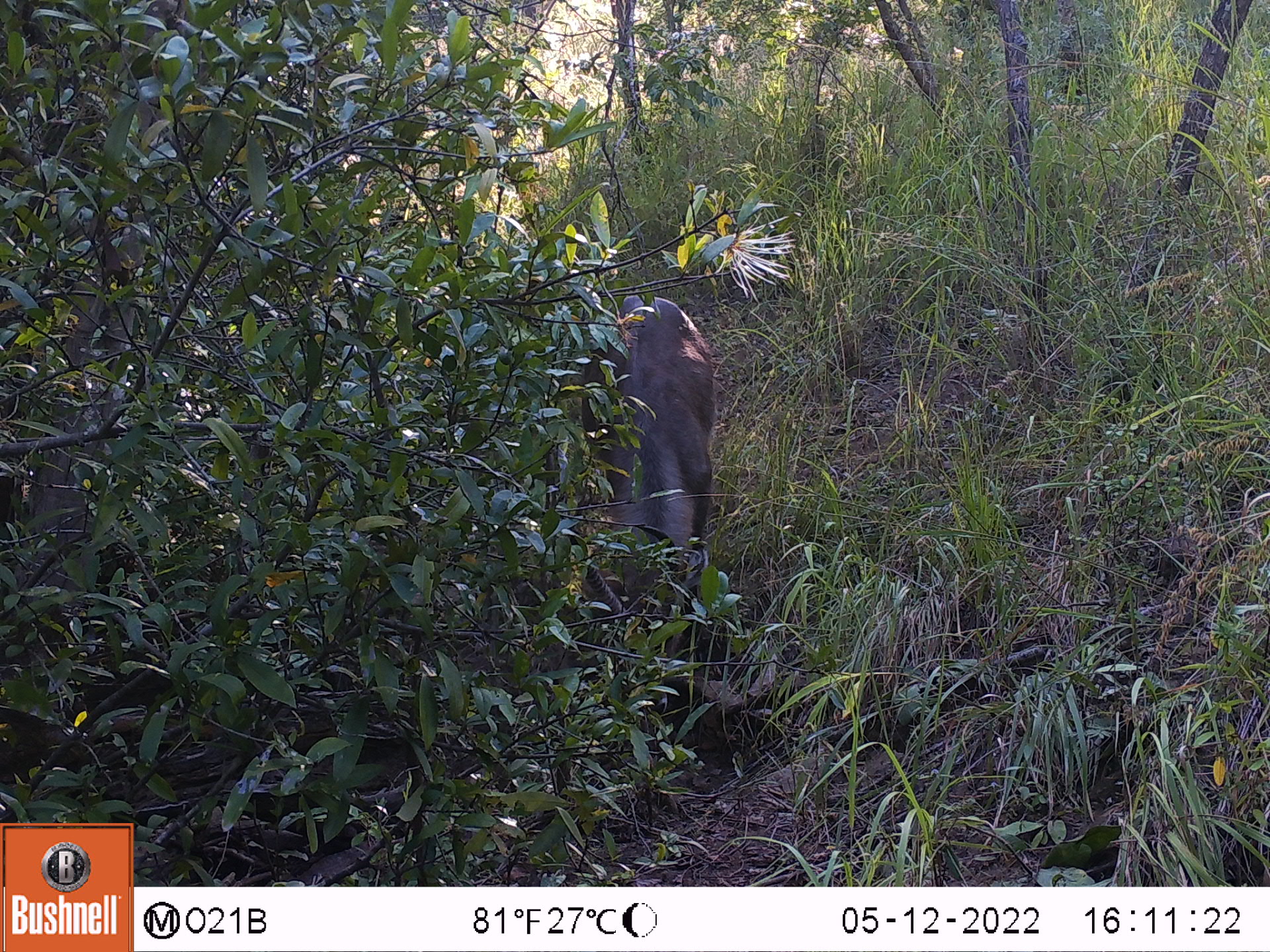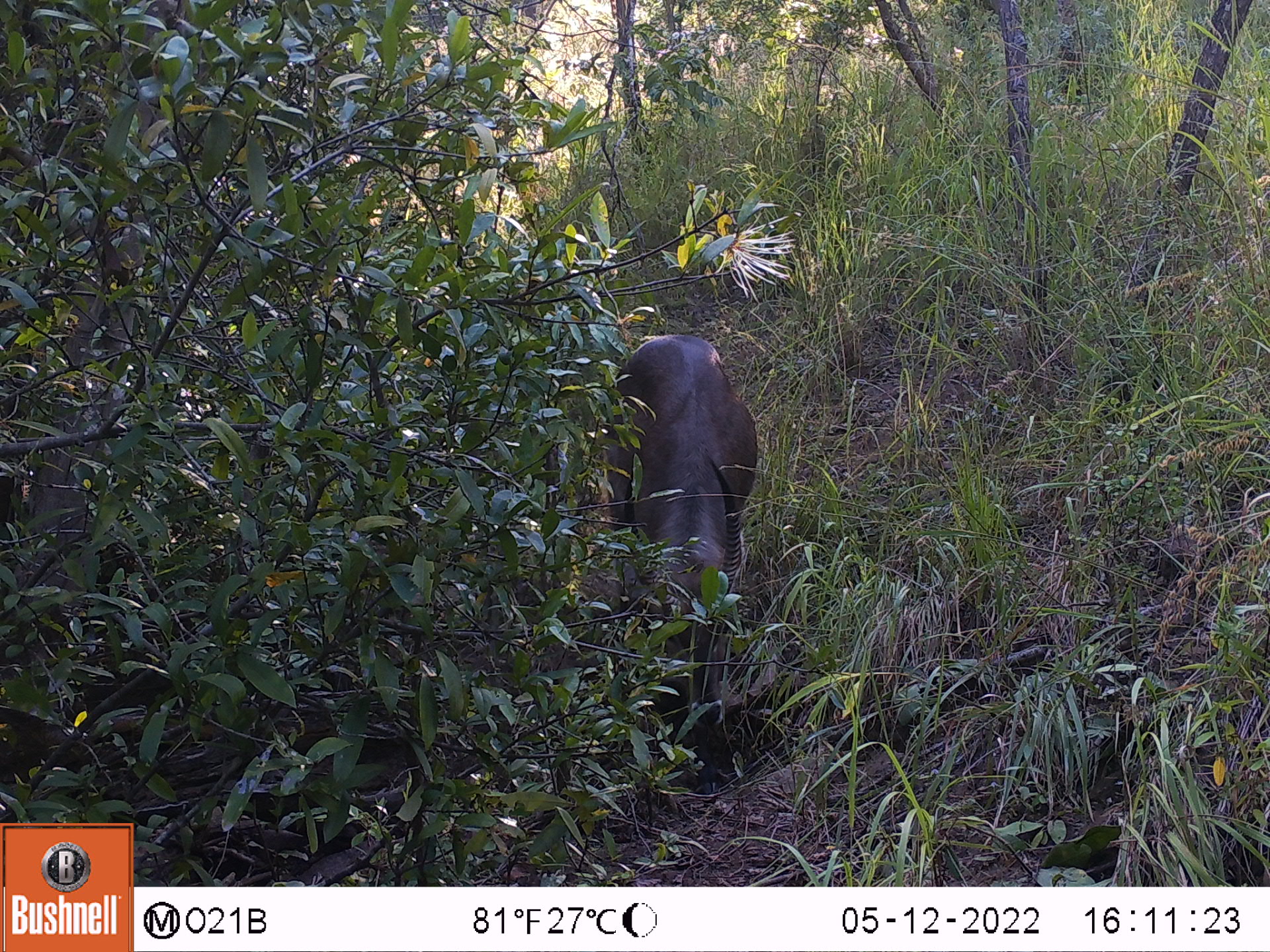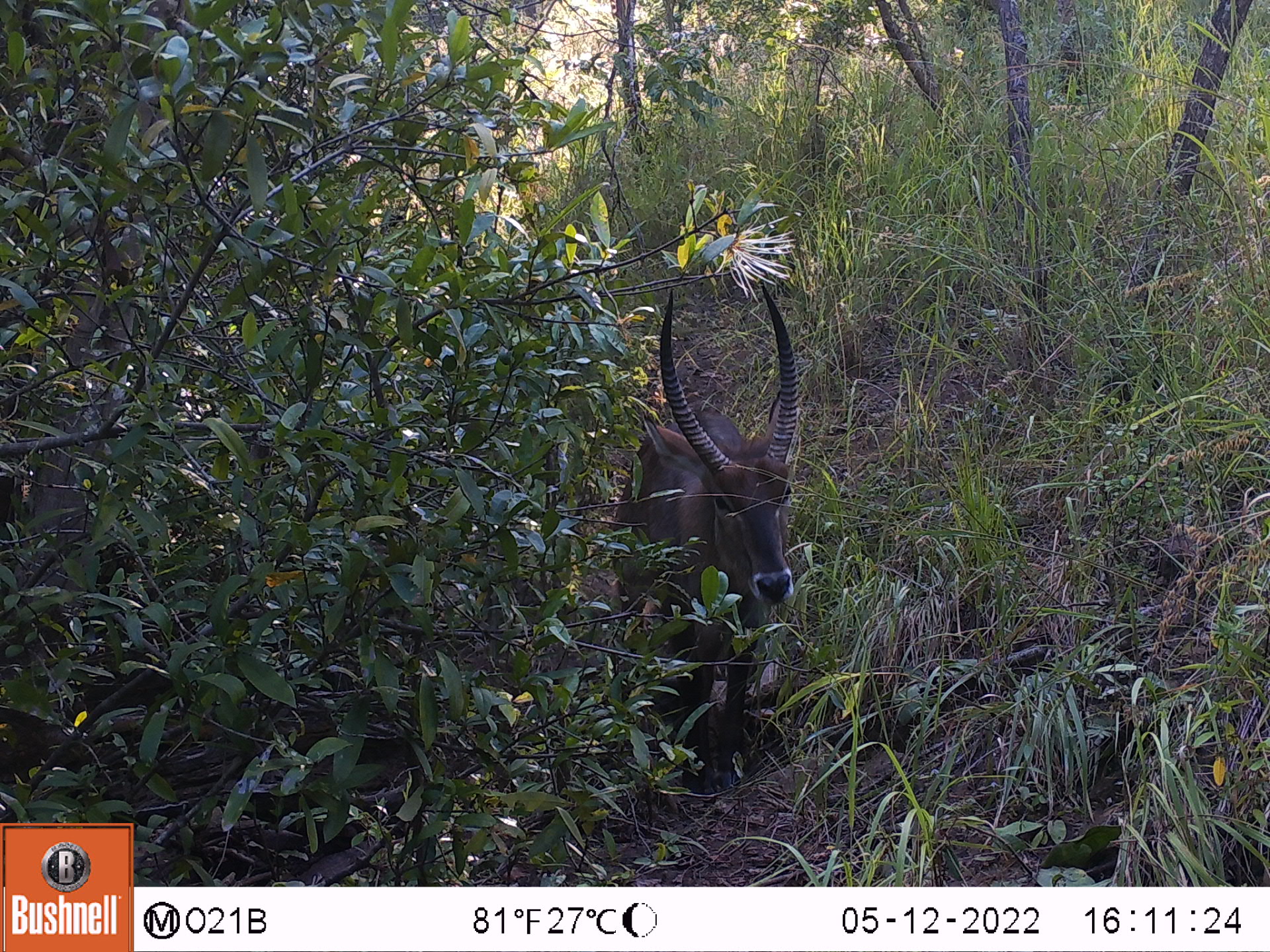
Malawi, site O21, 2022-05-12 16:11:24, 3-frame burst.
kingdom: Animalia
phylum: Chordata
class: Mammalia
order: Artiodactyla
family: Bovidae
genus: Kobus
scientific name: Kobus ellipsiprymnus ellipsiprymnus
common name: common waterbuck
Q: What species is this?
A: Common waterbuck (Kobus ellipsiprymnus ellipsiprymnus).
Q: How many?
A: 1.